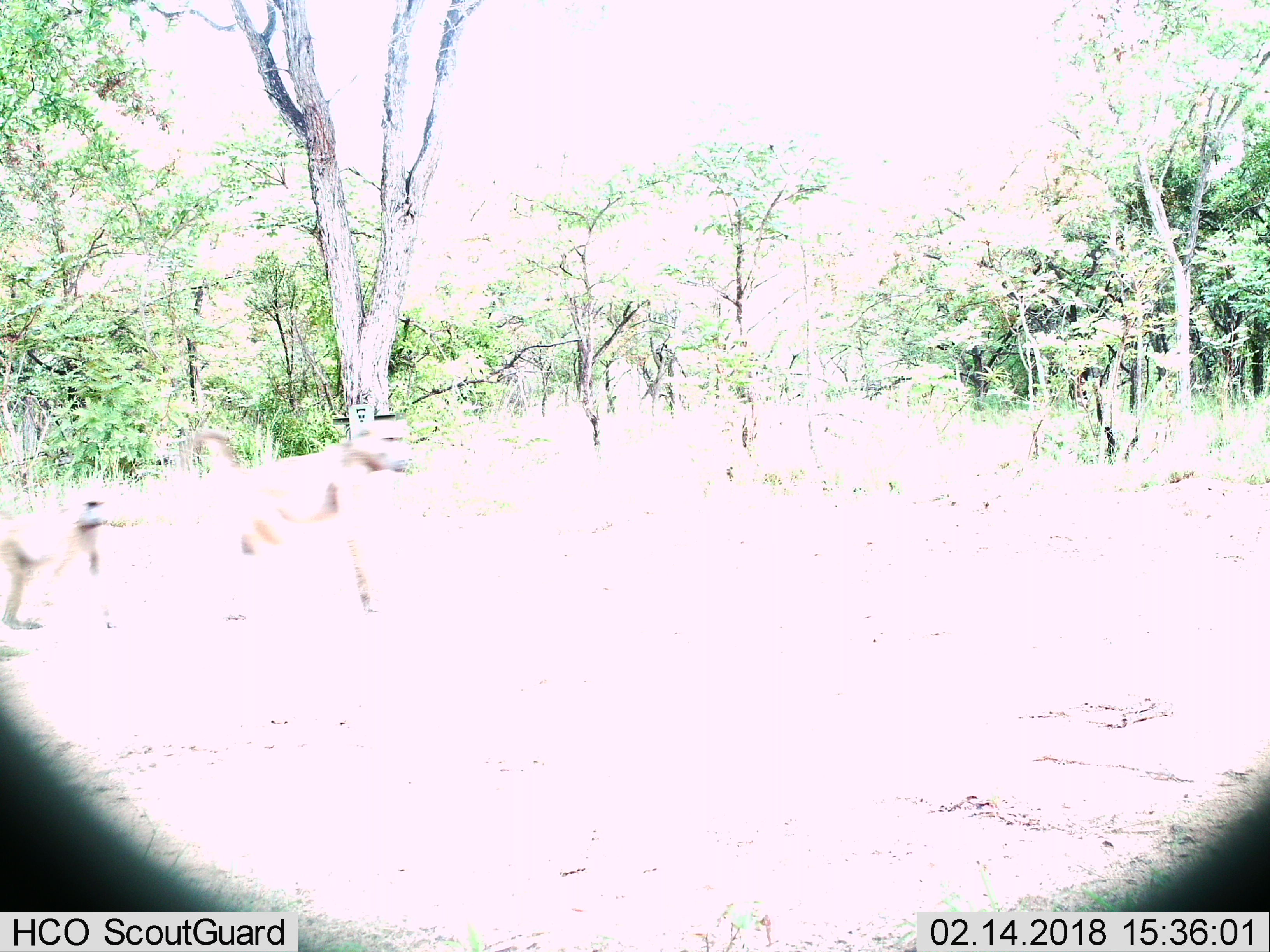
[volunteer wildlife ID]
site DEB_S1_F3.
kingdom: Animalia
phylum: Chordata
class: Mammalia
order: Primates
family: Cercopithecidae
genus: Papio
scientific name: Papio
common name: baboon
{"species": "baboon (Papio)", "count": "2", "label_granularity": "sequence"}